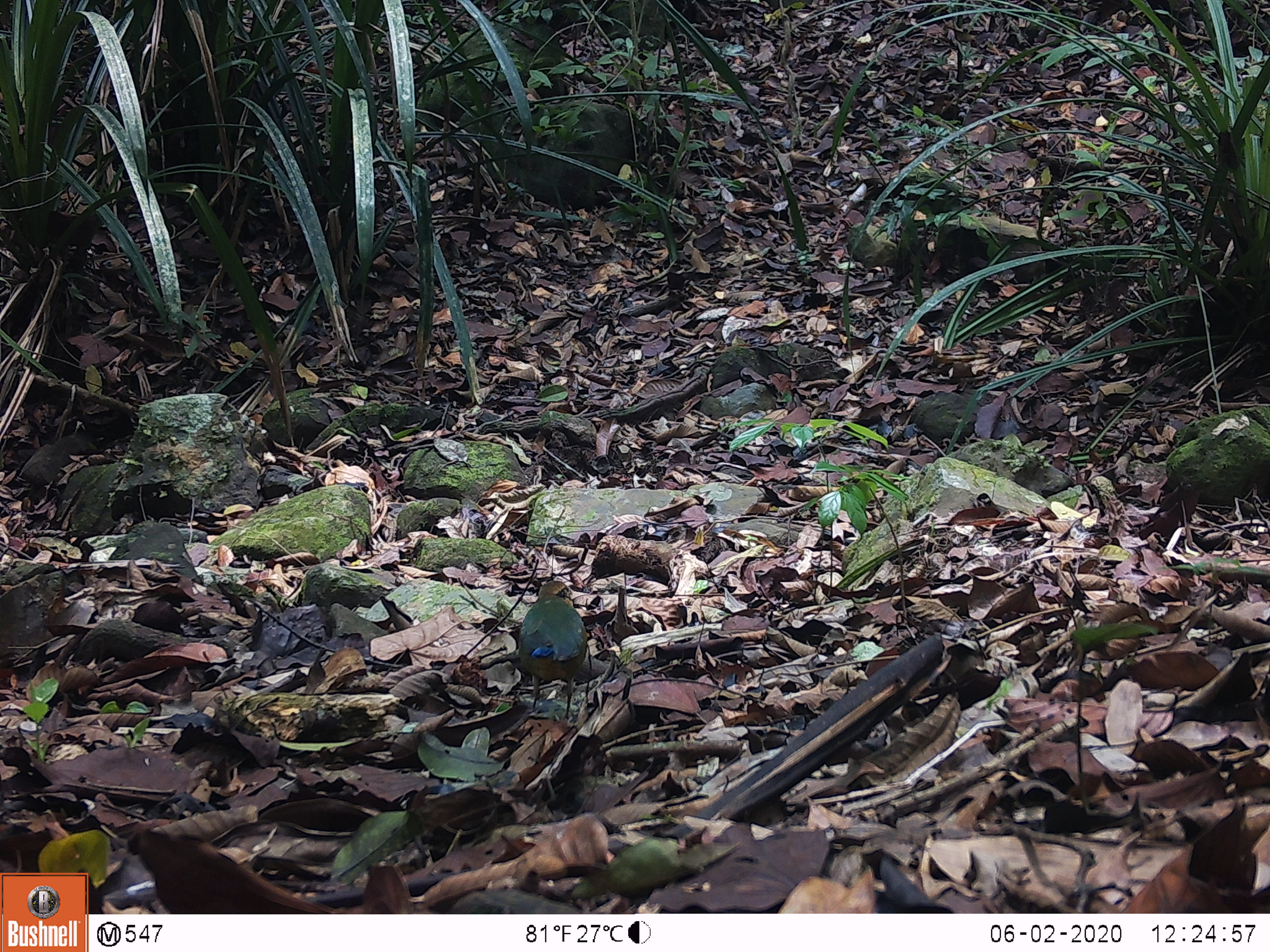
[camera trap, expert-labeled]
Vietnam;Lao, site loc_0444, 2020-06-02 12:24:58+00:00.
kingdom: Animalia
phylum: Chordata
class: Aves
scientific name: Aves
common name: bird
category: unidentified bird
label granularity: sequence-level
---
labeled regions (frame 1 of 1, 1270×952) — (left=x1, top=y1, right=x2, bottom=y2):
unidentified bird: (left=518, top=580, right=587, bottom=720)